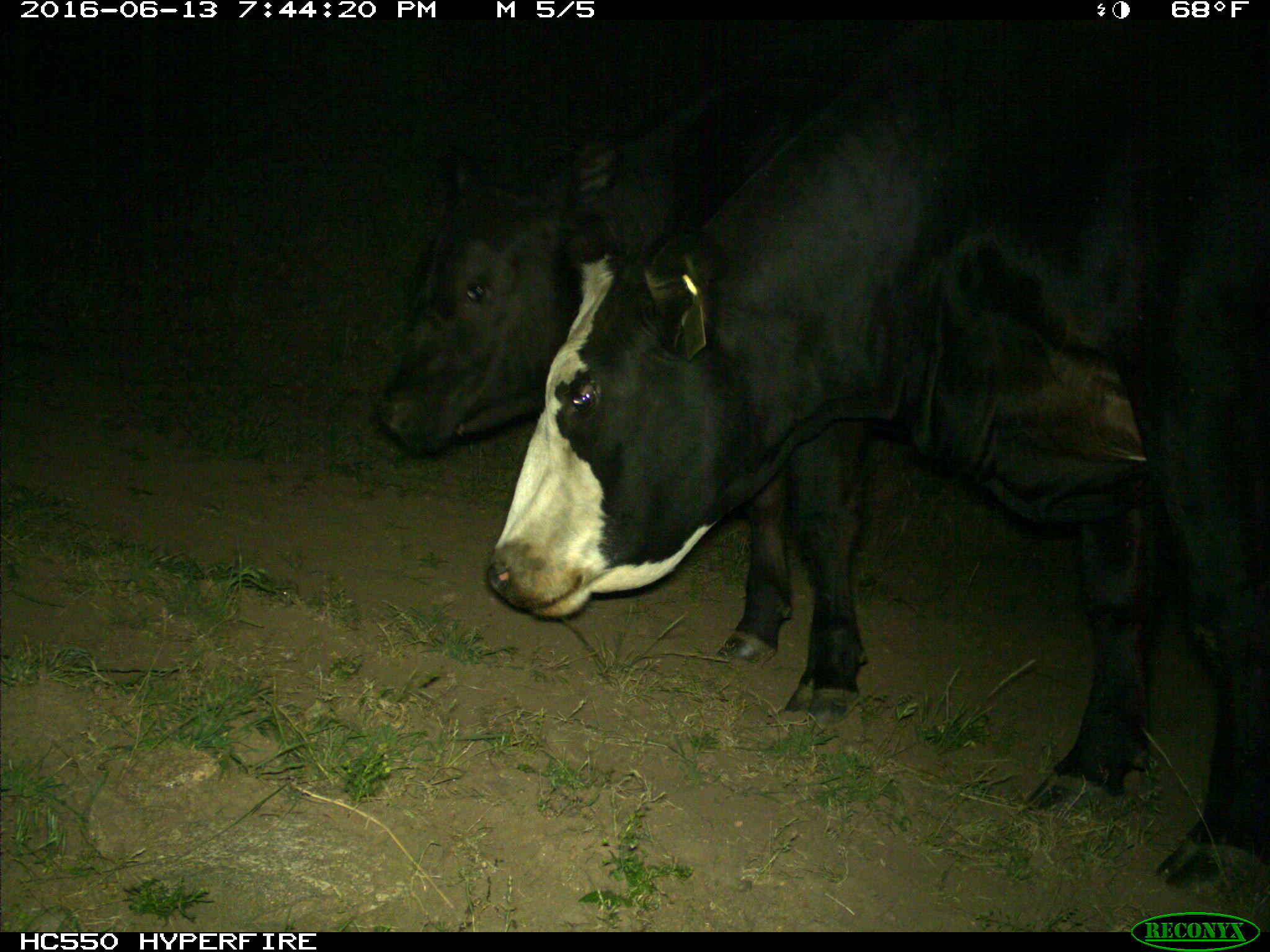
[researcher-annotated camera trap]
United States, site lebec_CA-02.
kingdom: Animalia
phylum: Chordata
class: Mammalia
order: Artiodactyla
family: Bovidae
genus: Bos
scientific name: Bos taurus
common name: domestic cow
Bos taurus (domestic cow).